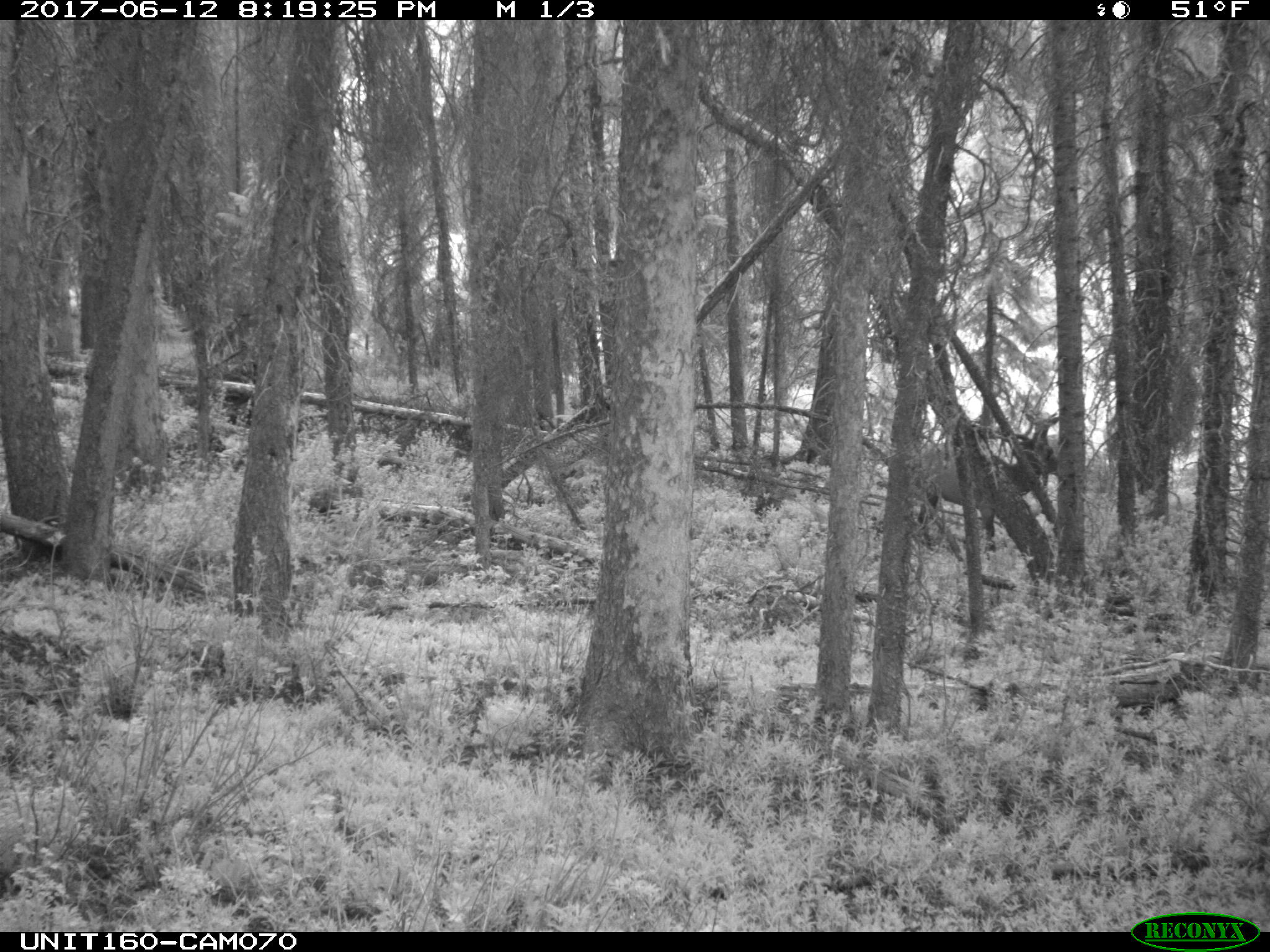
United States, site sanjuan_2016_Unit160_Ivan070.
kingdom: Animalia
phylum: Chordata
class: Mammalia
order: Artiodactyla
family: Cervidae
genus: Cervus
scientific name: Cervus elaphus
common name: red deer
Cervus elaphus (red deer).